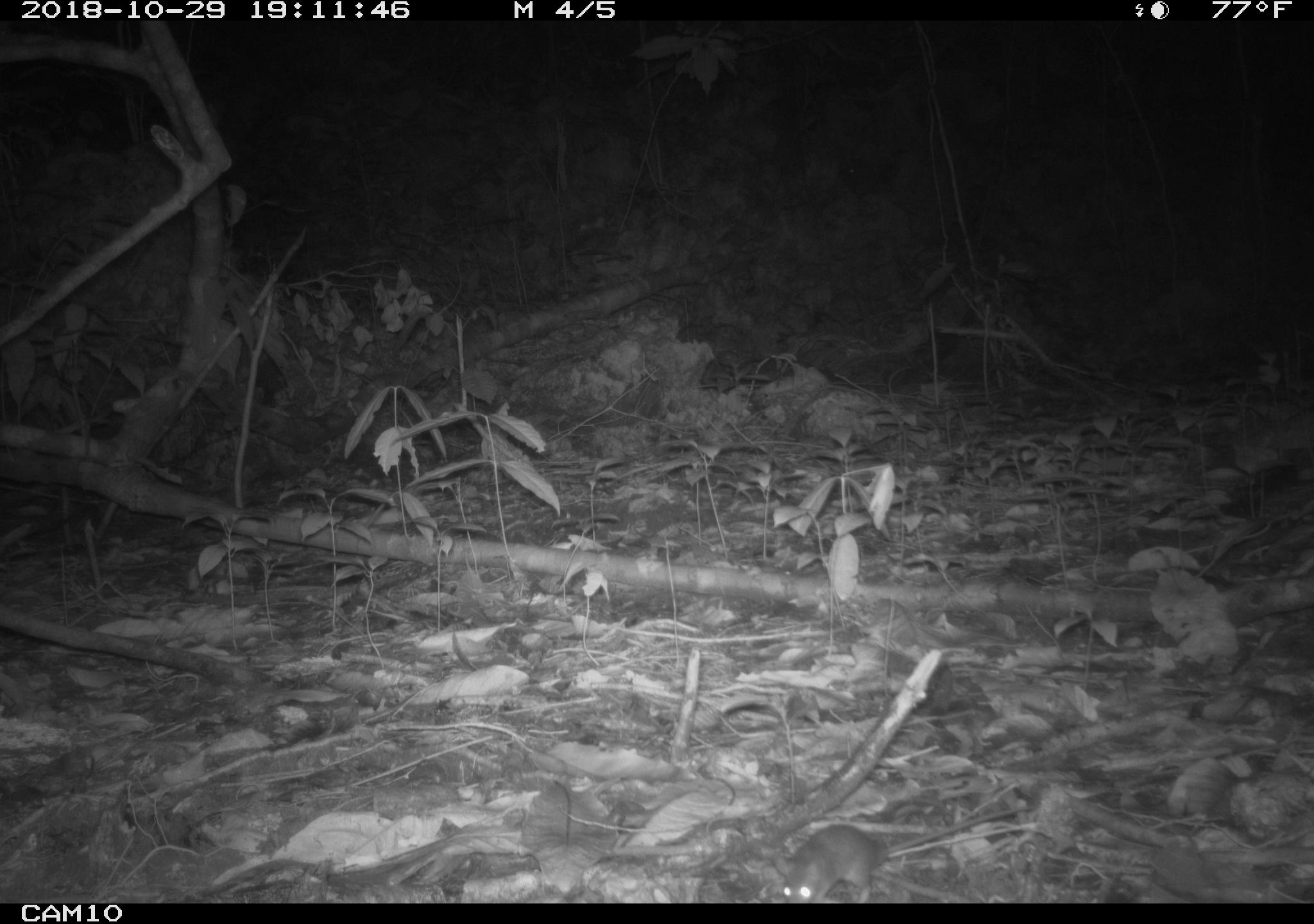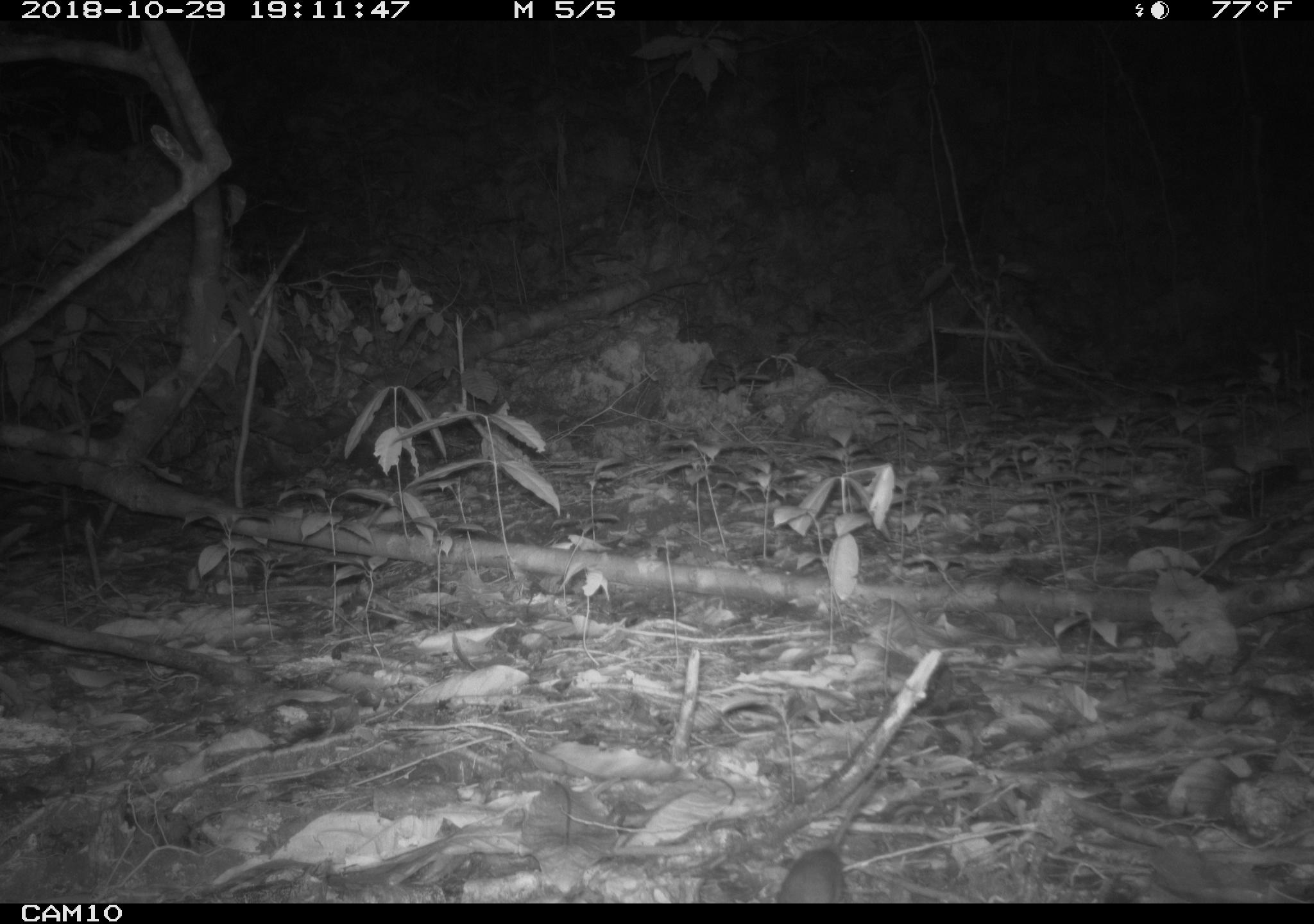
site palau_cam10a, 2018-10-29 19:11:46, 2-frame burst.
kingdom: Animalia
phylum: Chordata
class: Mammalia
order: Rodentia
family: Muridae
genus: Rattus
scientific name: Rattus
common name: rat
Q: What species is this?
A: Rat (Rattus).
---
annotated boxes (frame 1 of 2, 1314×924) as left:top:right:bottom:
rat: 773:808:1023:903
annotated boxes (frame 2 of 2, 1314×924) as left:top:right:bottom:
rat: 767:771:887:905